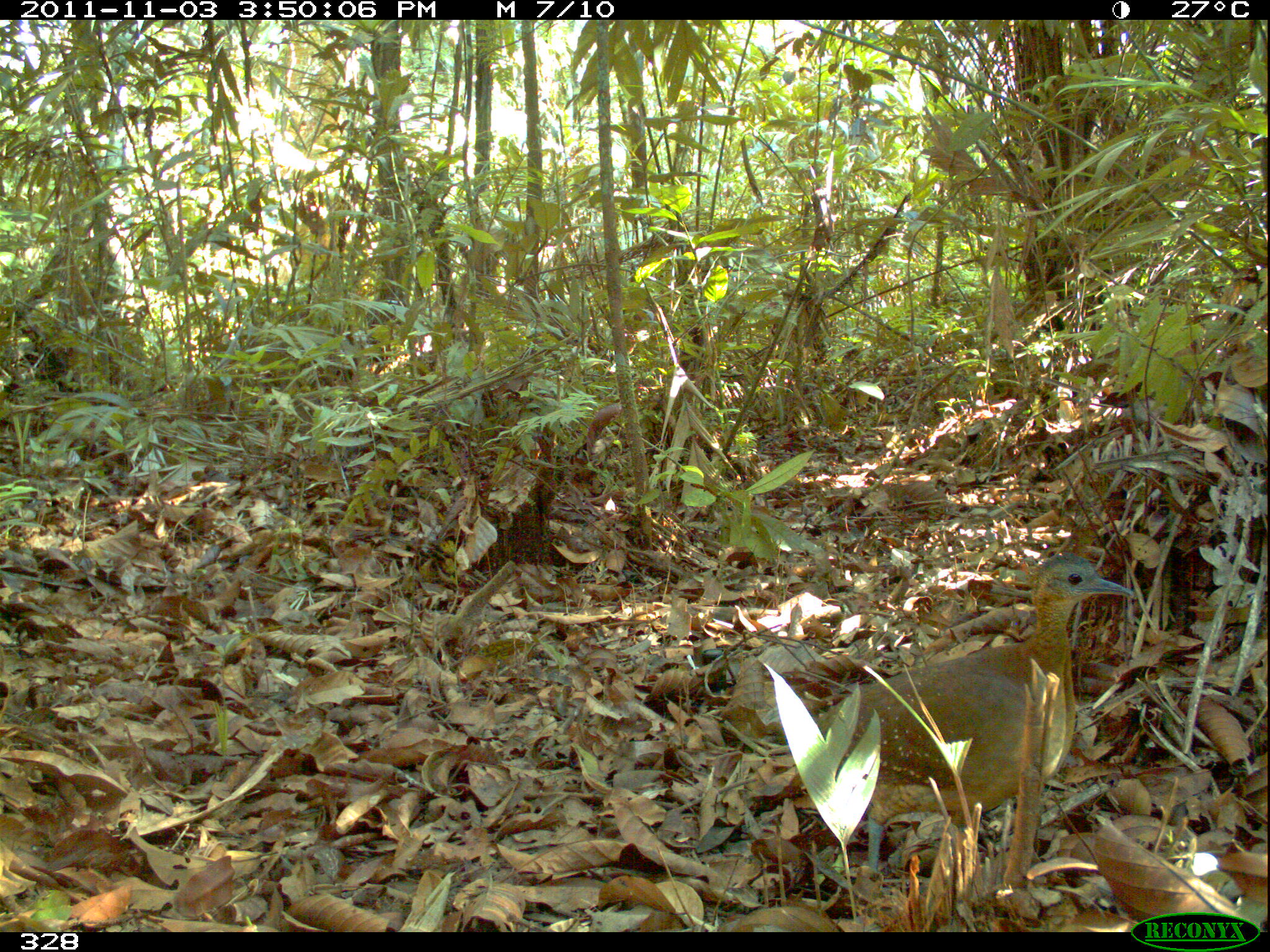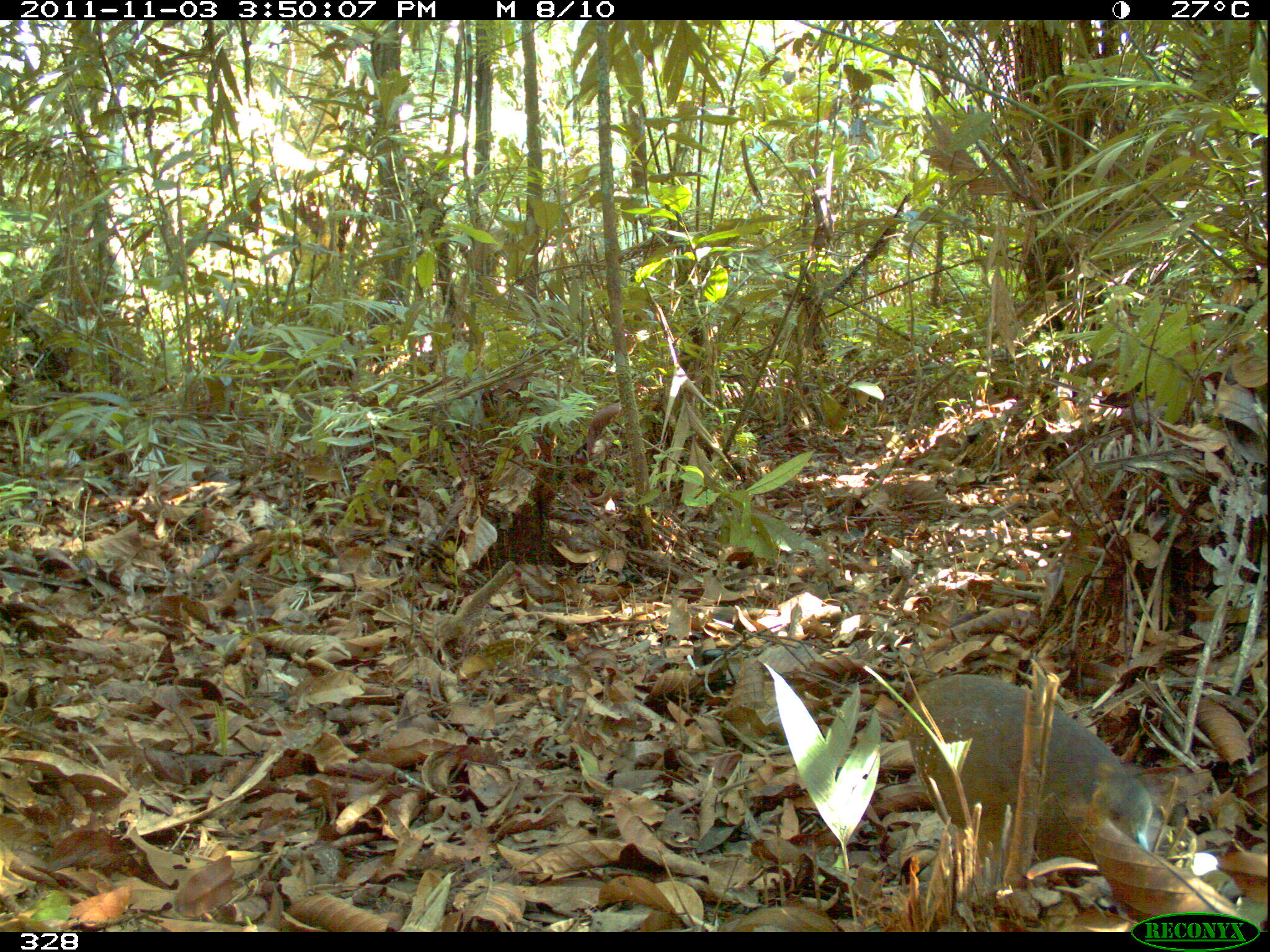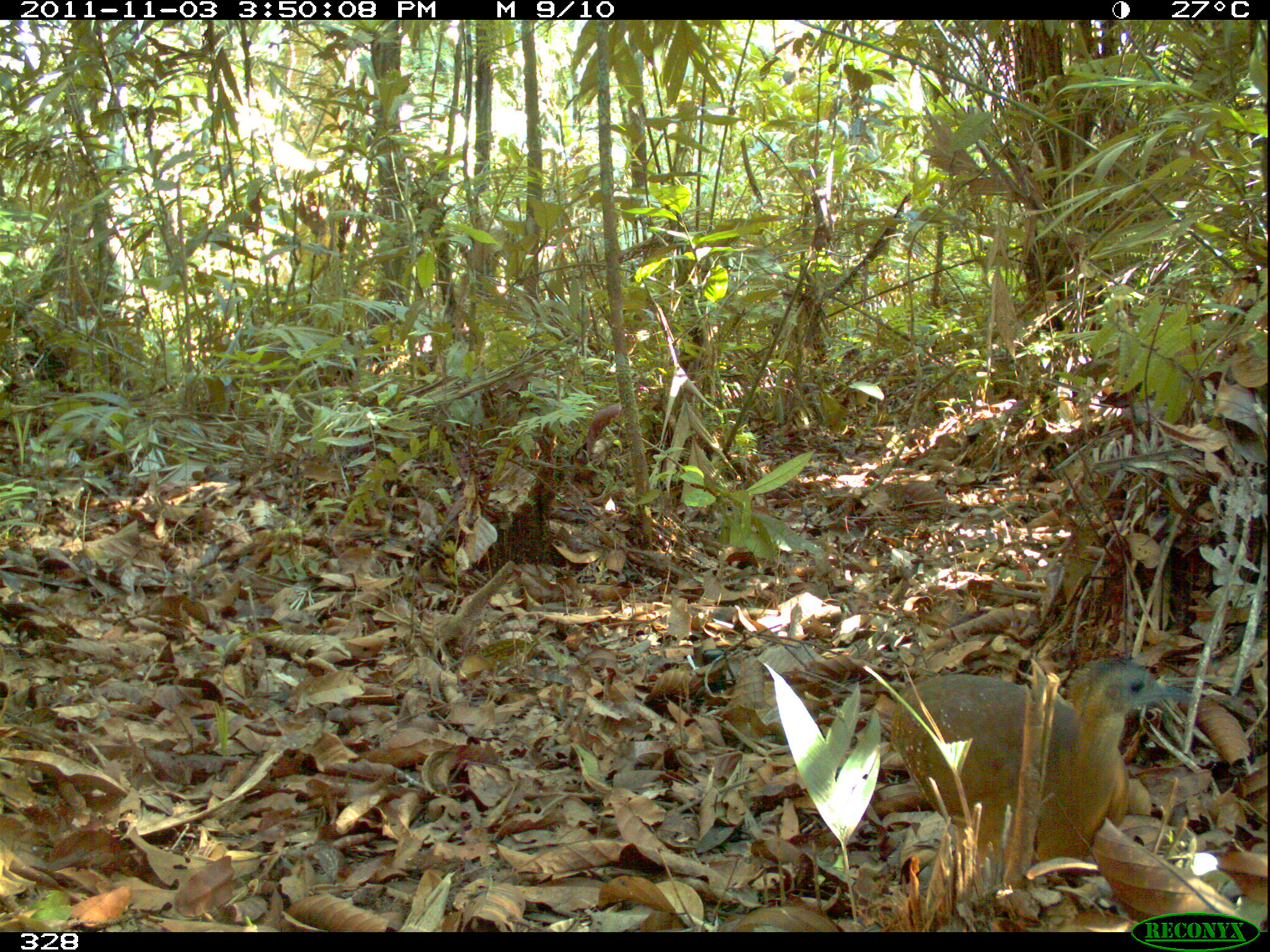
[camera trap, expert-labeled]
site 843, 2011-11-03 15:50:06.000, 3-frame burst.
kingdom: Animalia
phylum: Chordata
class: Aves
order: Tinamiformes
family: Tinamidae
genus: Tinamus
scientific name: Tinamus guttatus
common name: white-throated tinamou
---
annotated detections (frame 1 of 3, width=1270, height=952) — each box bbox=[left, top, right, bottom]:
tinamus guttatus: bbox=[800, 548, 1131, 887]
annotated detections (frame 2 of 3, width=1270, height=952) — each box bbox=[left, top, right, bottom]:
tinamus guttatus: bbox=[904, 671, 1157, 865]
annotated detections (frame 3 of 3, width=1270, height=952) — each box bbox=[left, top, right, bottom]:
tinamus guttatus: bbox=[883, 651, 1191, 860]